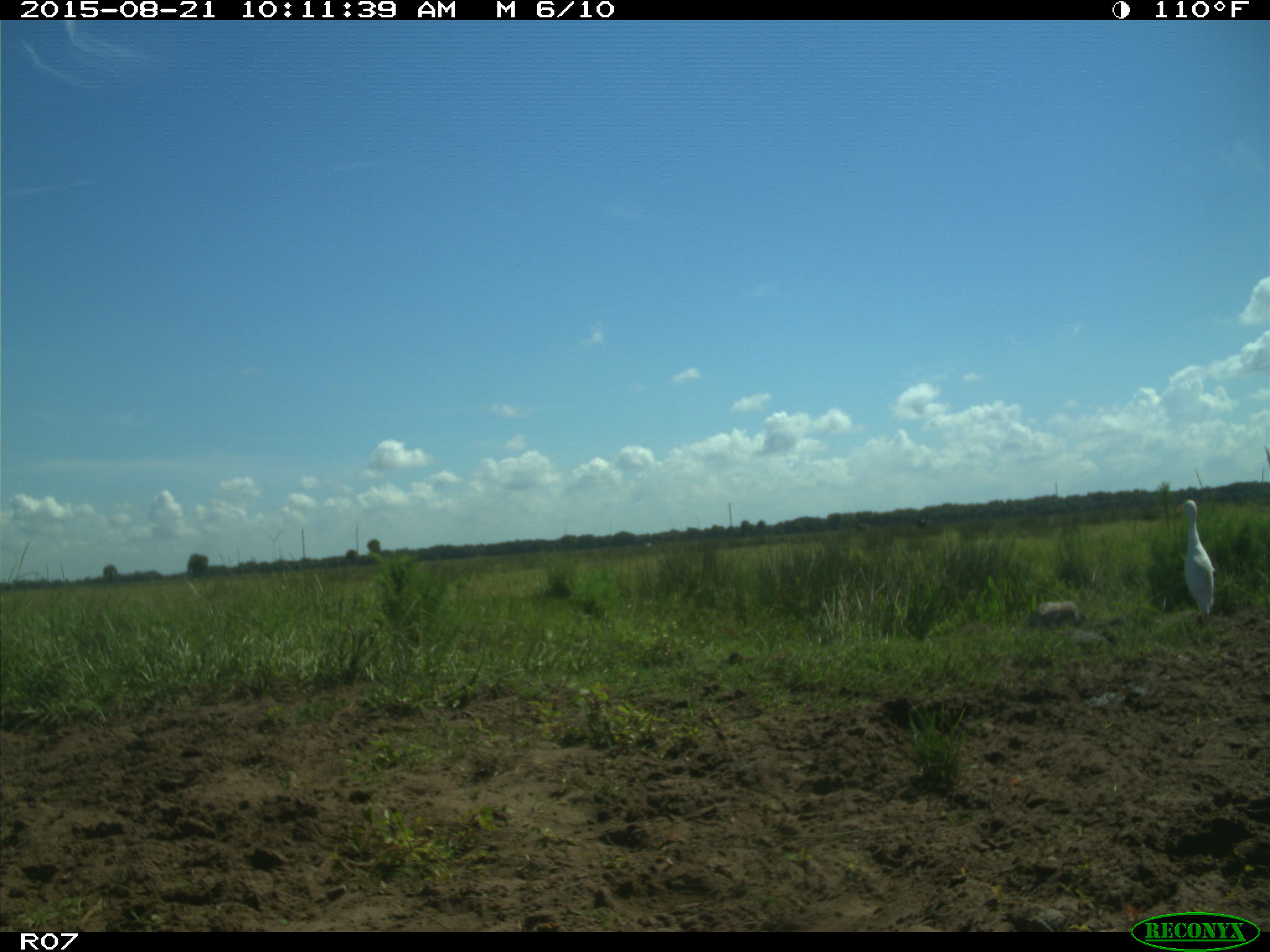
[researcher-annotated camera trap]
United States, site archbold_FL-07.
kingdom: Animalia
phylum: Chordata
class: Aves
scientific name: Aves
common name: birds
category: unidentified bird